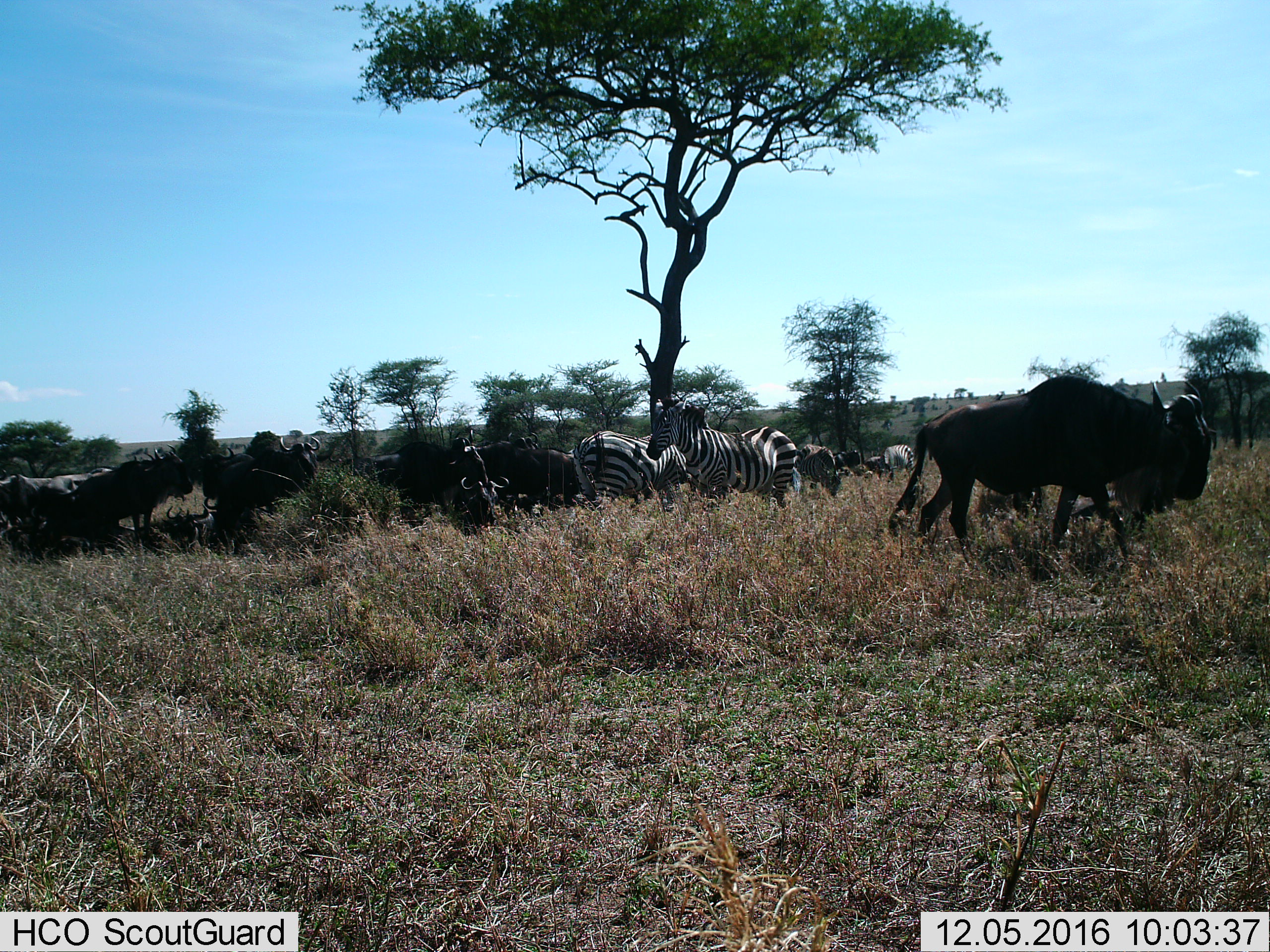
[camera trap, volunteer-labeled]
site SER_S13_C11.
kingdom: Animalia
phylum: Chordata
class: Mammalia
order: Artiodactyla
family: Bovidae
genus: Connochaetes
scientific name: Connochaetes taurinus taurinus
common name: blue wildebeest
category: wildebeestblue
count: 11-50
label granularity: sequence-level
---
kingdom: Animalia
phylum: Chordata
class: Mammalia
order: Perissodactyla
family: Equidae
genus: Equus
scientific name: Equus quagga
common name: plains zebra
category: zebraplains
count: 4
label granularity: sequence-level